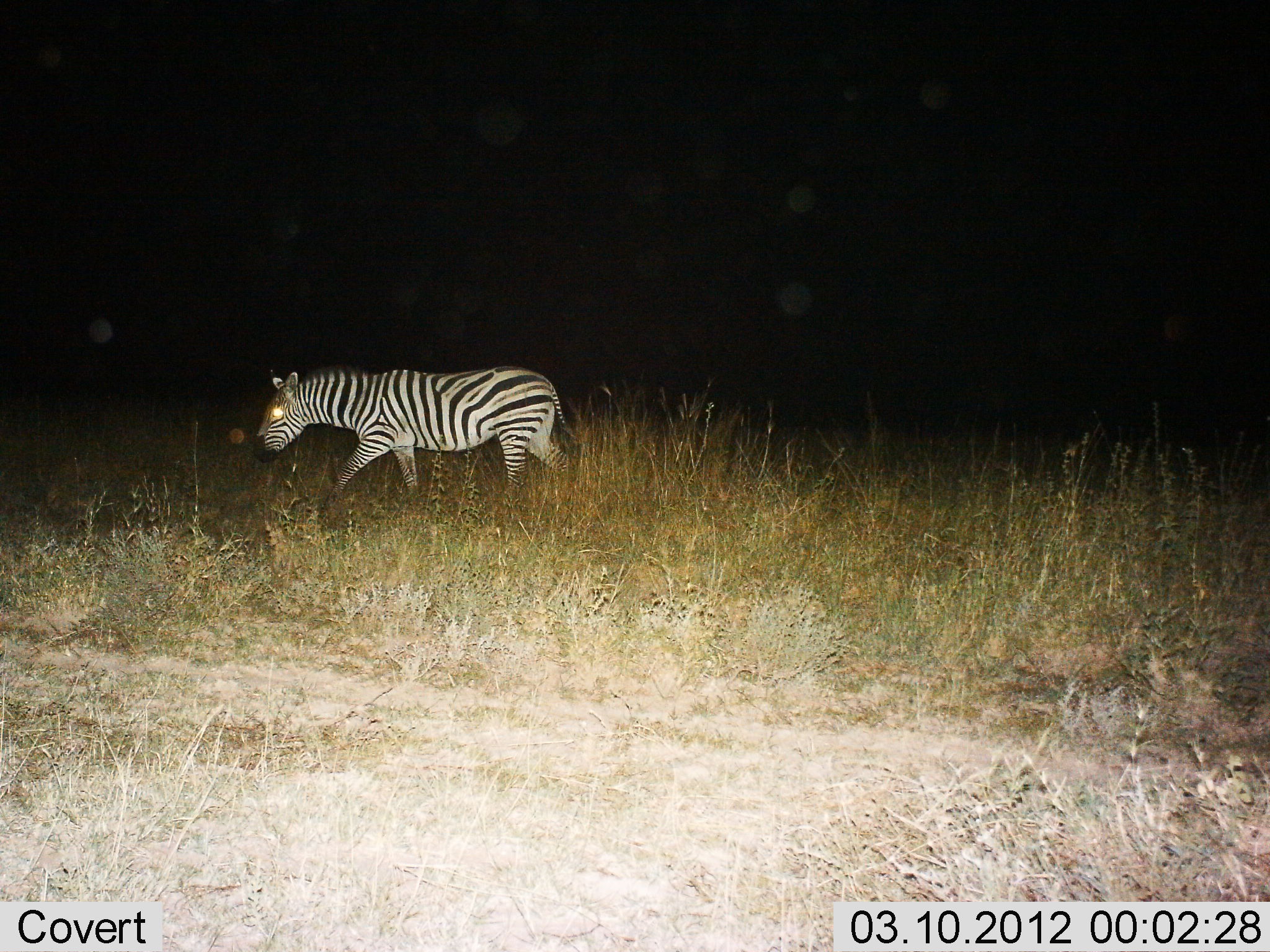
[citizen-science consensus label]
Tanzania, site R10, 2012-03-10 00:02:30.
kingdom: Animalia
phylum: Chordata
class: Mammalia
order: Perissodactyla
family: Equidae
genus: Equus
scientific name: Equus quagga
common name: plains zebra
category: zebra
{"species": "zebra (plains zebra) (Equus quagga)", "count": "1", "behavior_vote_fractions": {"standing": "22%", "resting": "0%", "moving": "89%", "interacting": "0%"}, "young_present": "0%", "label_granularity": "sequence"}